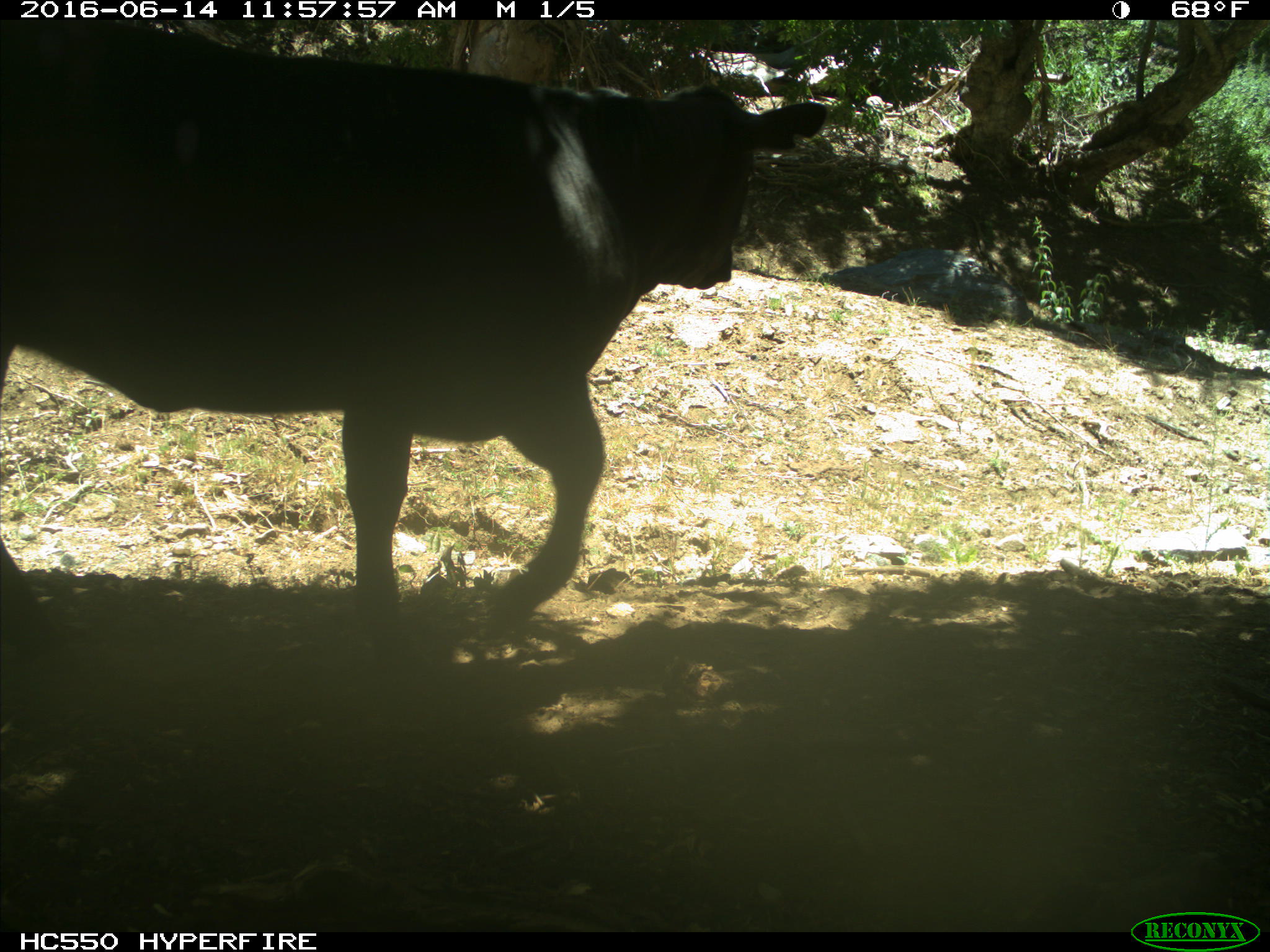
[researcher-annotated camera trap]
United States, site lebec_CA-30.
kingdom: Animalia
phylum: Chordata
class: Mammalia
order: Artiodactyla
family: Bovidae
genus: Bos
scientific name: Bos taurus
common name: domestic cow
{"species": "Bos taurus (domestic cow)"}